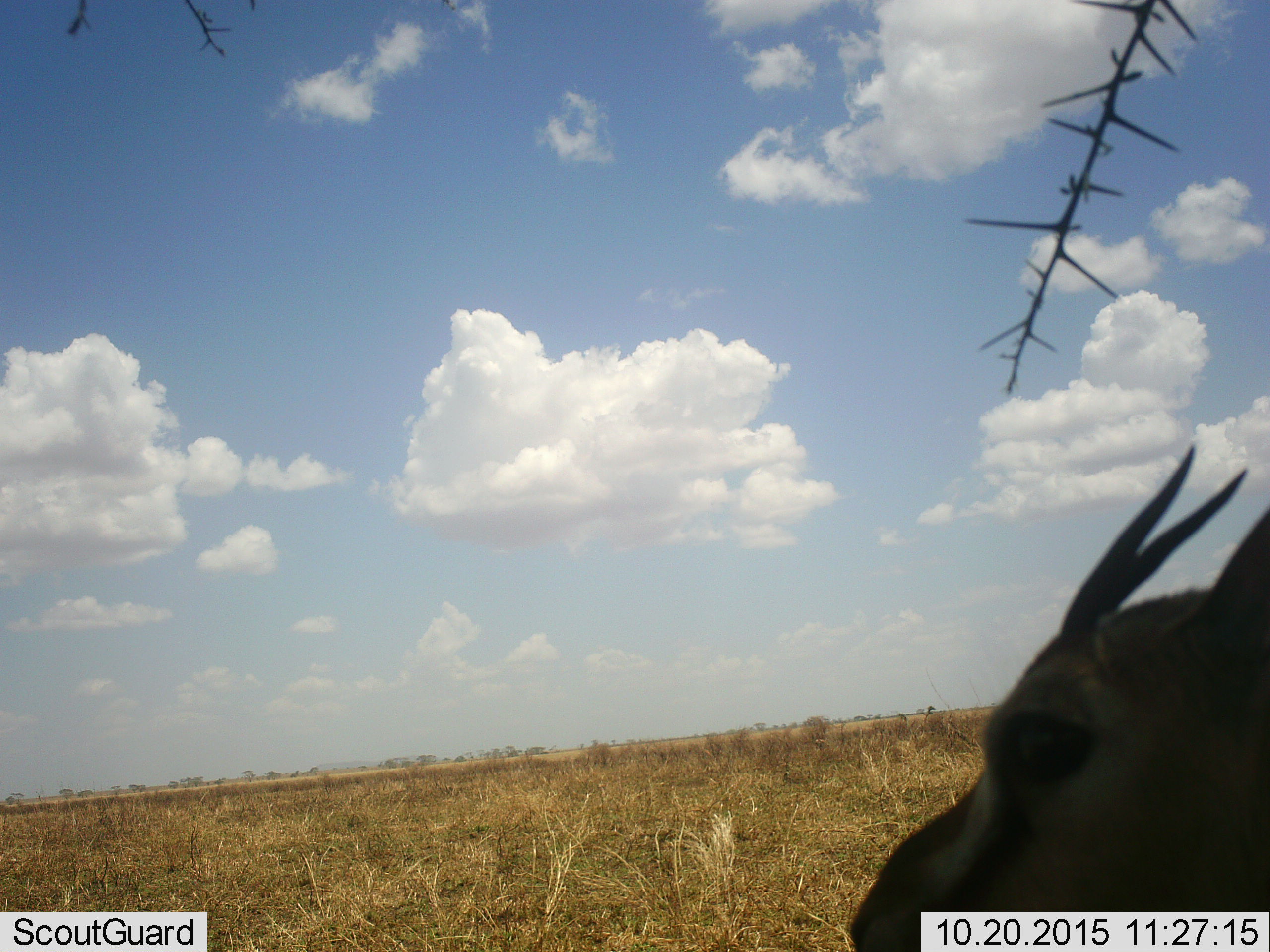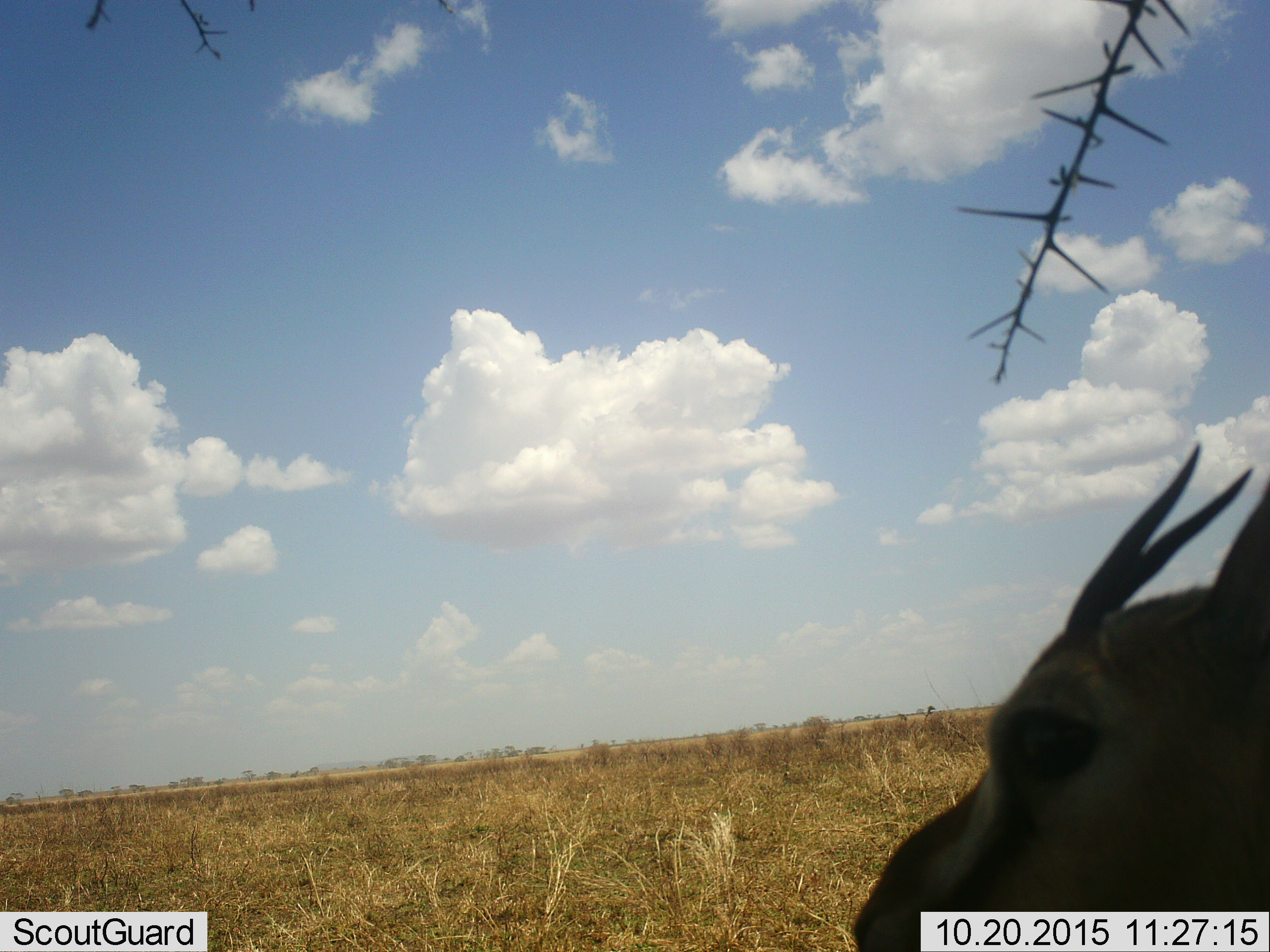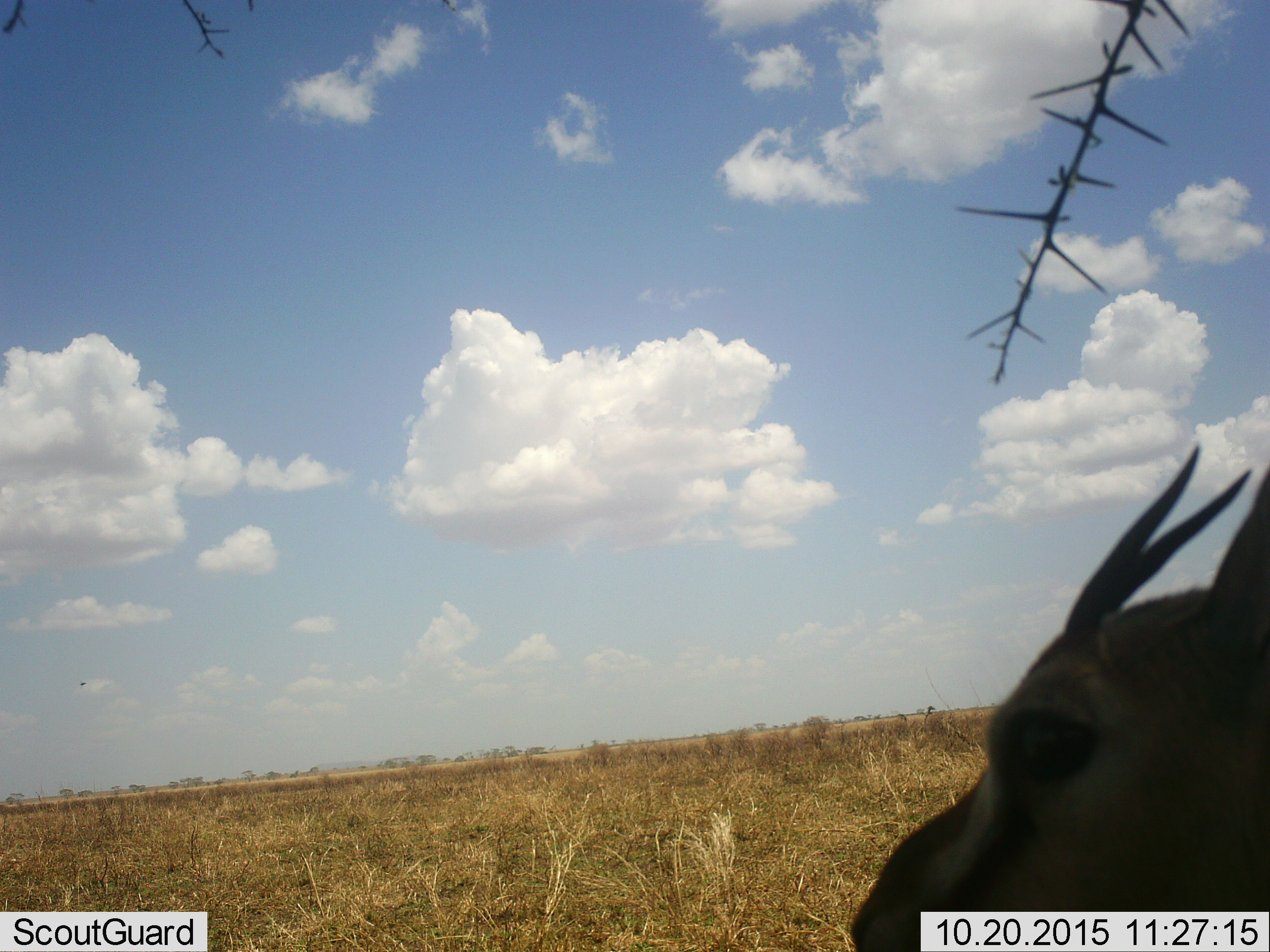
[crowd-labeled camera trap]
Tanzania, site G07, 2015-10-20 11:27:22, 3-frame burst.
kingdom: Animalia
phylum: Chordata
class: Mammalia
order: Artiodactyla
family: Bovidae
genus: Eudorcas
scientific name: Eudorcas thomsonii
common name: thomson's gazelle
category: gazellethomsons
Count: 1.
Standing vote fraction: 100%.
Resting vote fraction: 0%.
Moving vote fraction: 0%.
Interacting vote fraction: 0%.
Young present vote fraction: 12%.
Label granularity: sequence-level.